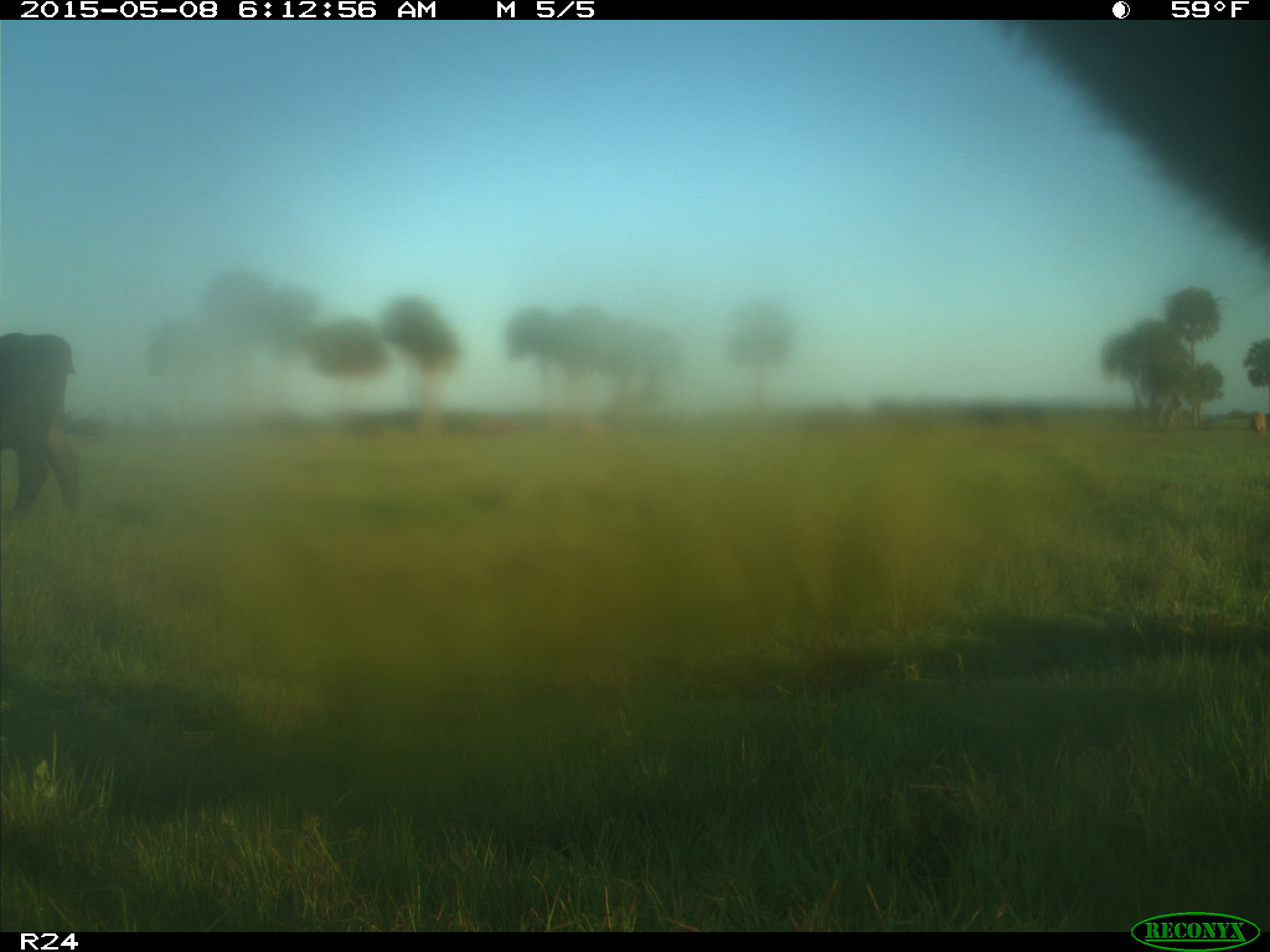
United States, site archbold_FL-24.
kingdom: Animalia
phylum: Chordata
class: Mammalia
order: Artiodactyla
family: Bovidae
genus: Bos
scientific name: Bos taurus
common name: domestic cow